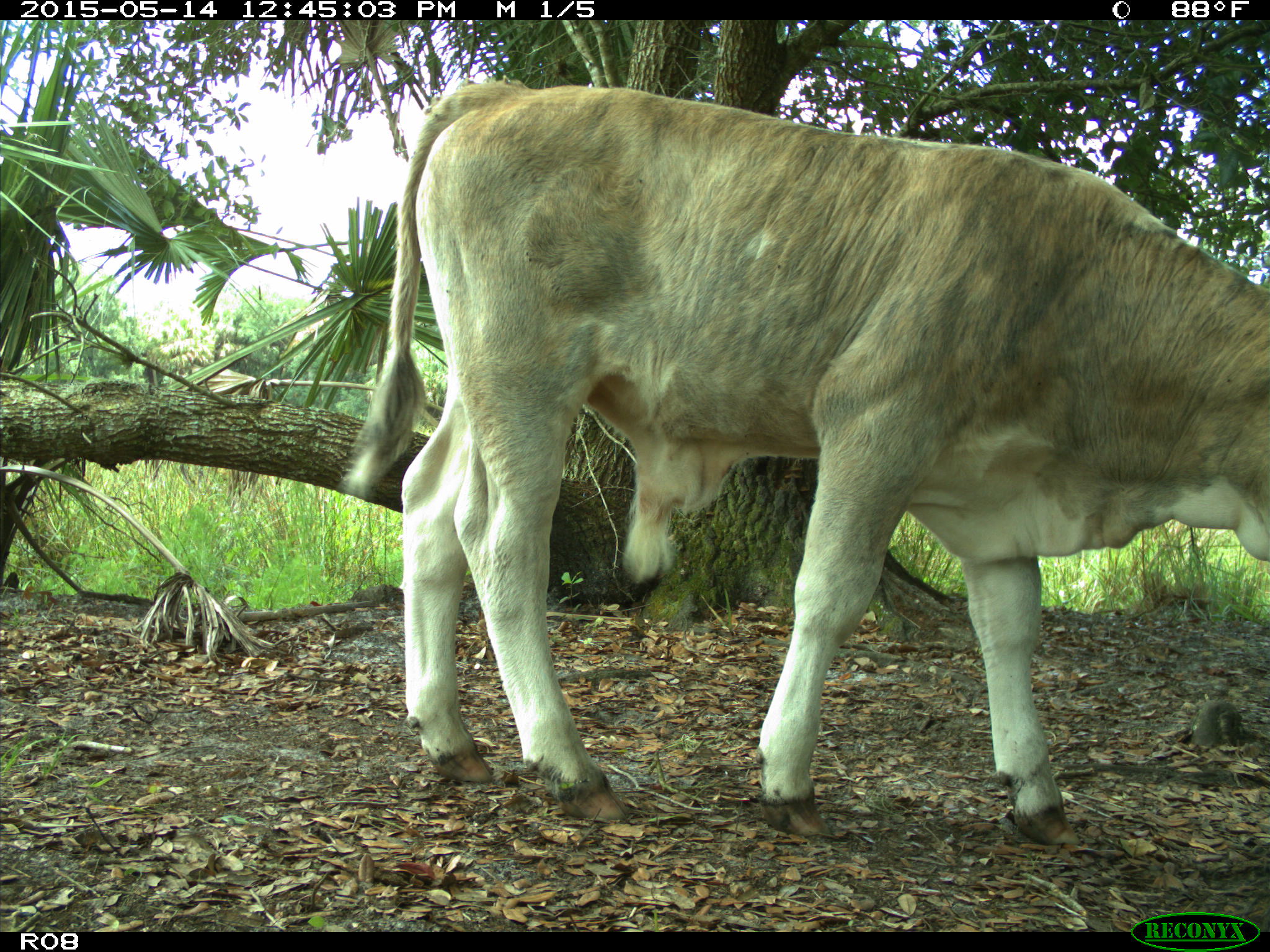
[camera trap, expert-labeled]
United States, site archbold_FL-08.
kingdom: Animalia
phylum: Chordata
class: Mammalia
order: Artiodactyla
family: Bovidae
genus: Bos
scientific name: Bos taurus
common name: domestic cow